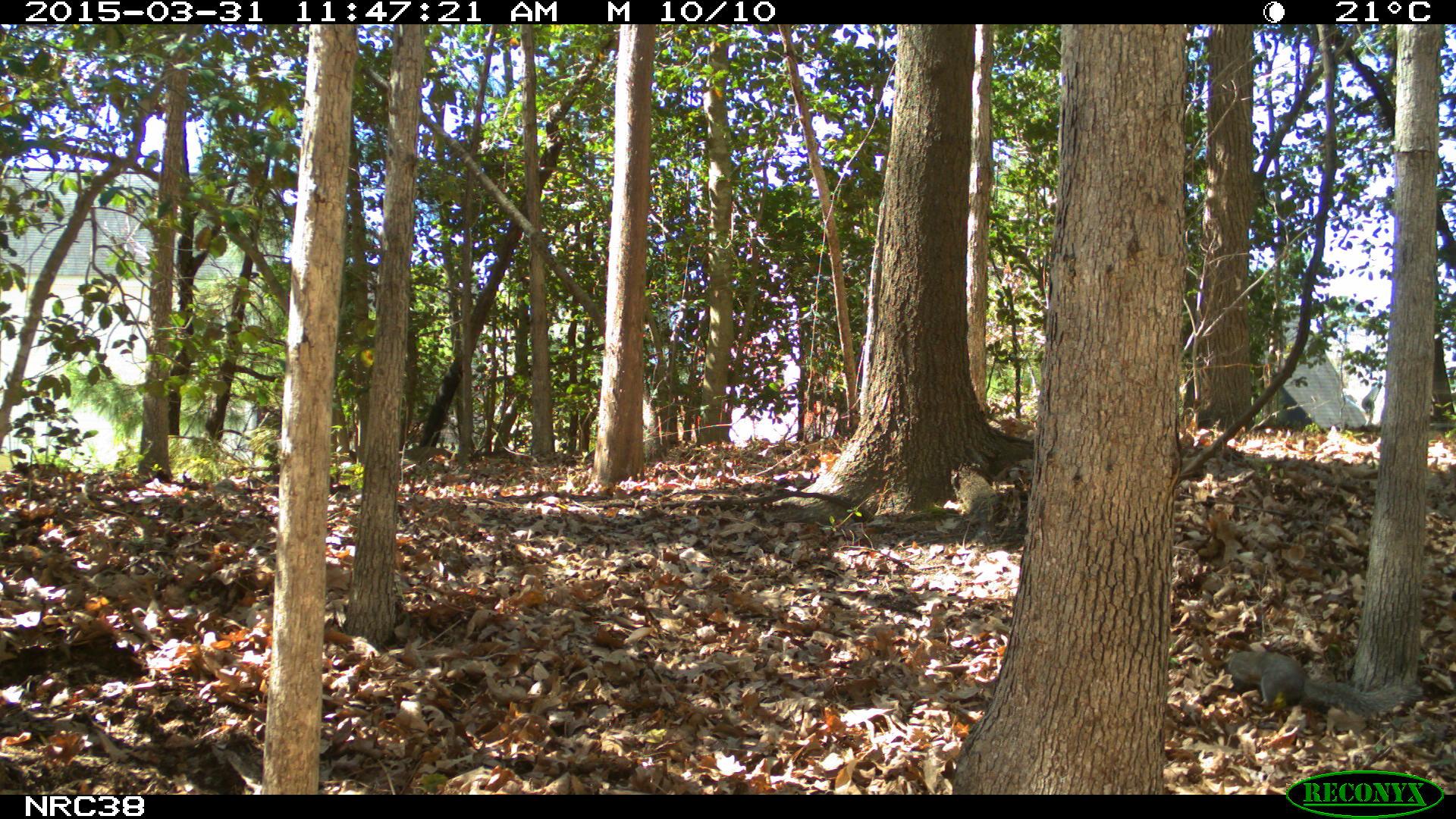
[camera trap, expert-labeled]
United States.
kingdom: Animalia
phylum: Chordata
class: Mammalia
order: Rodentia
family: Sciuridae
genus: Sciurus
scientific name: Sciurus carolinensis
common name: eastern gray squirrel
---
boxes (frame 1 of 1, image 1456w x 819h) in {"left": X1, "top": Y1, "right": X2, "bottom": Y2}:
Eastern Gray Squirrel: {"left": 1214, "top": 639, "right": 1415, "bottom": 735}